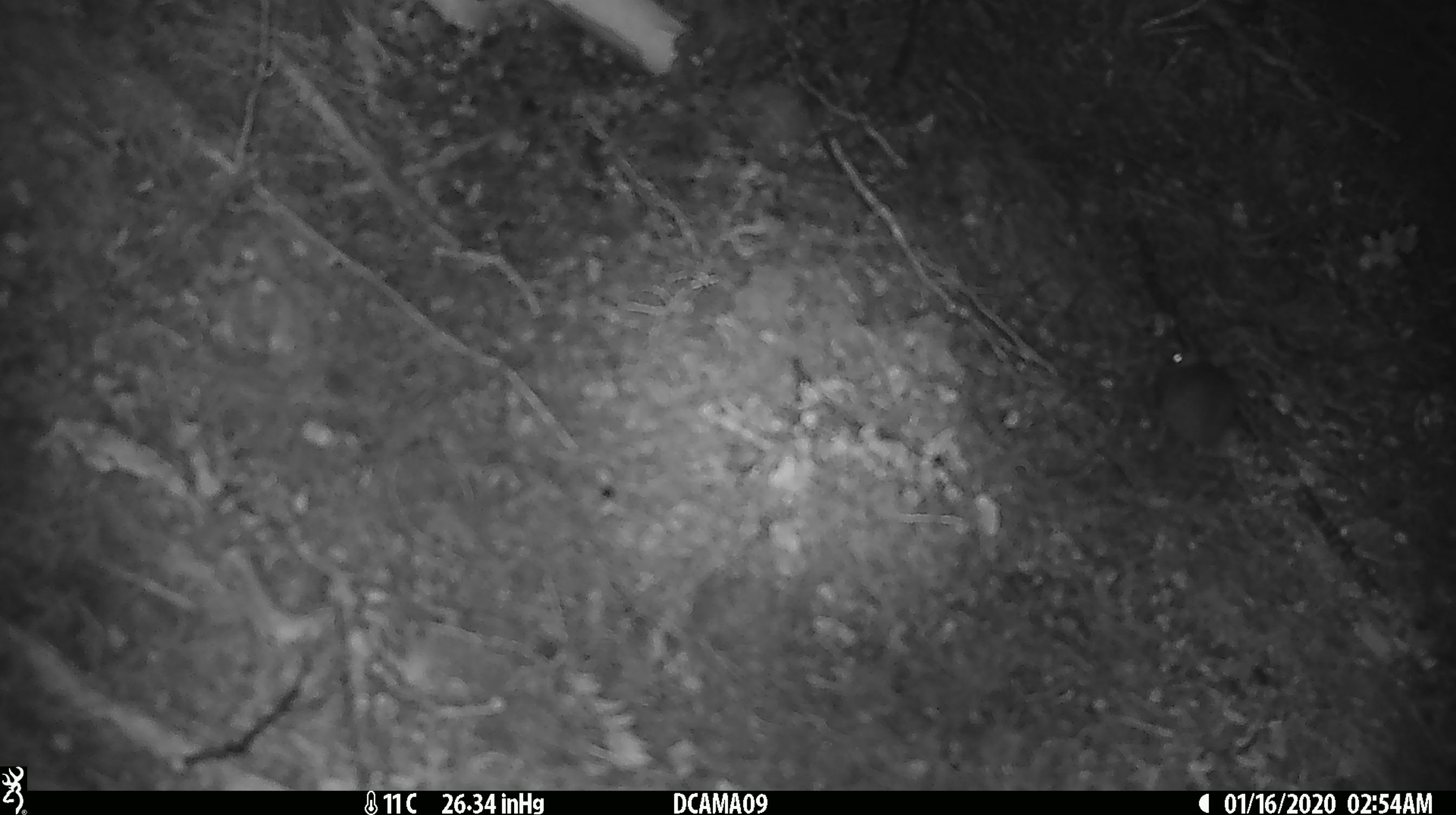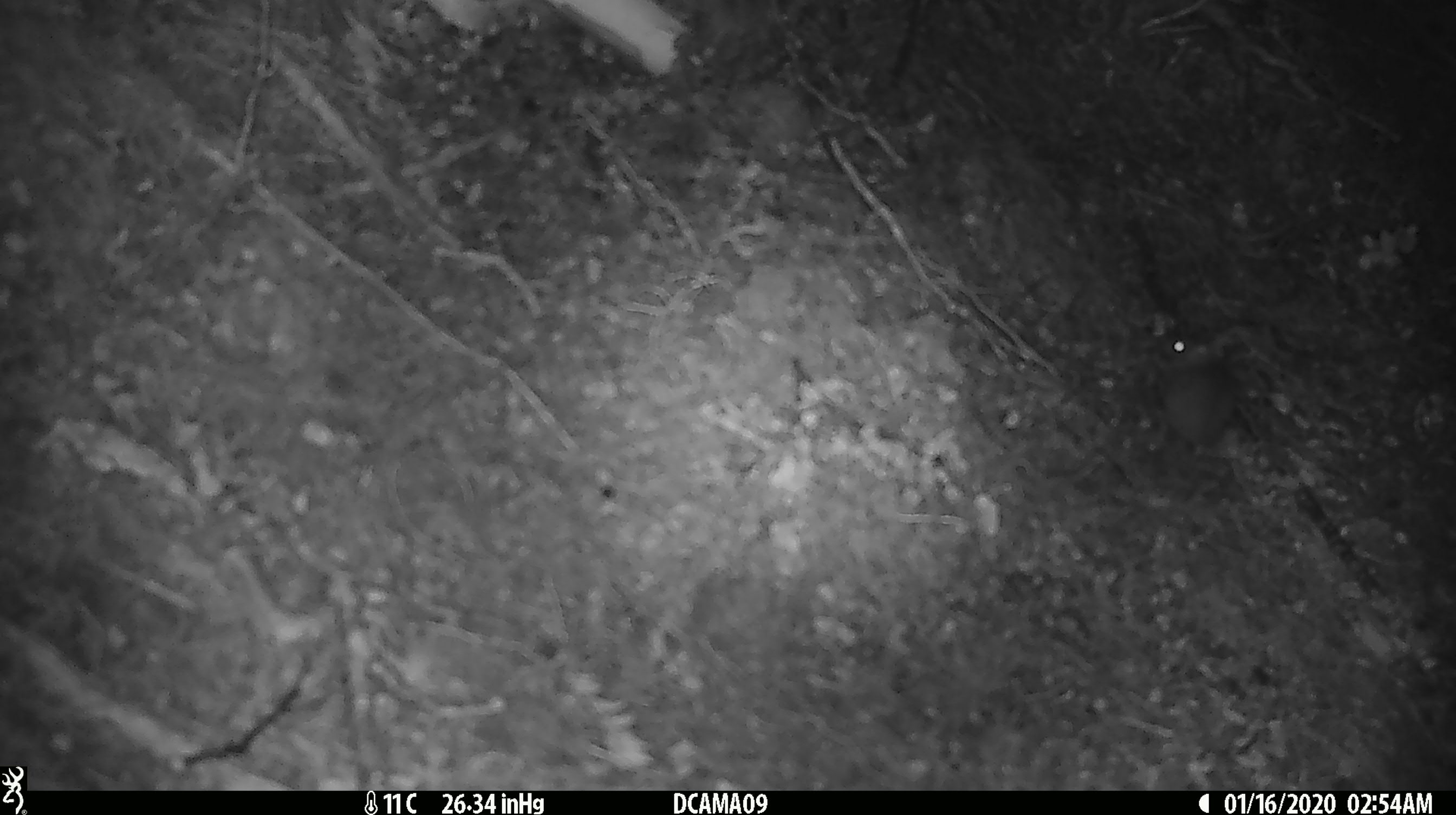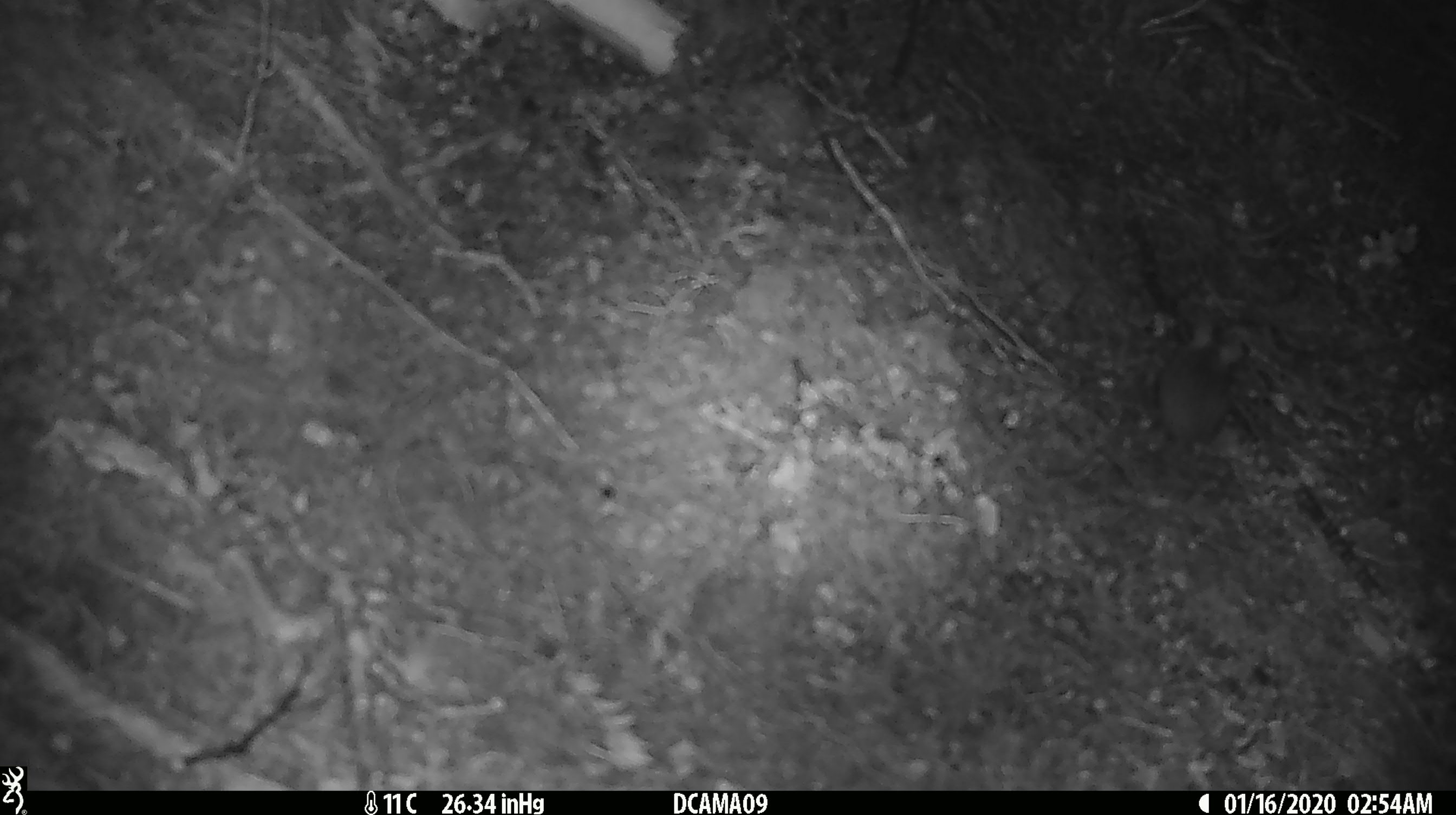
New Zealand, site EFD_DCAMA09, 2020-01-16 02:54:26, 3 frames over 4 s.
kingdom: Animalia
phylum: Chordata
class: Mammalia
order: Rodentia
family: Muridae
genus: Mus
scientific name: Mus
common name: mouse